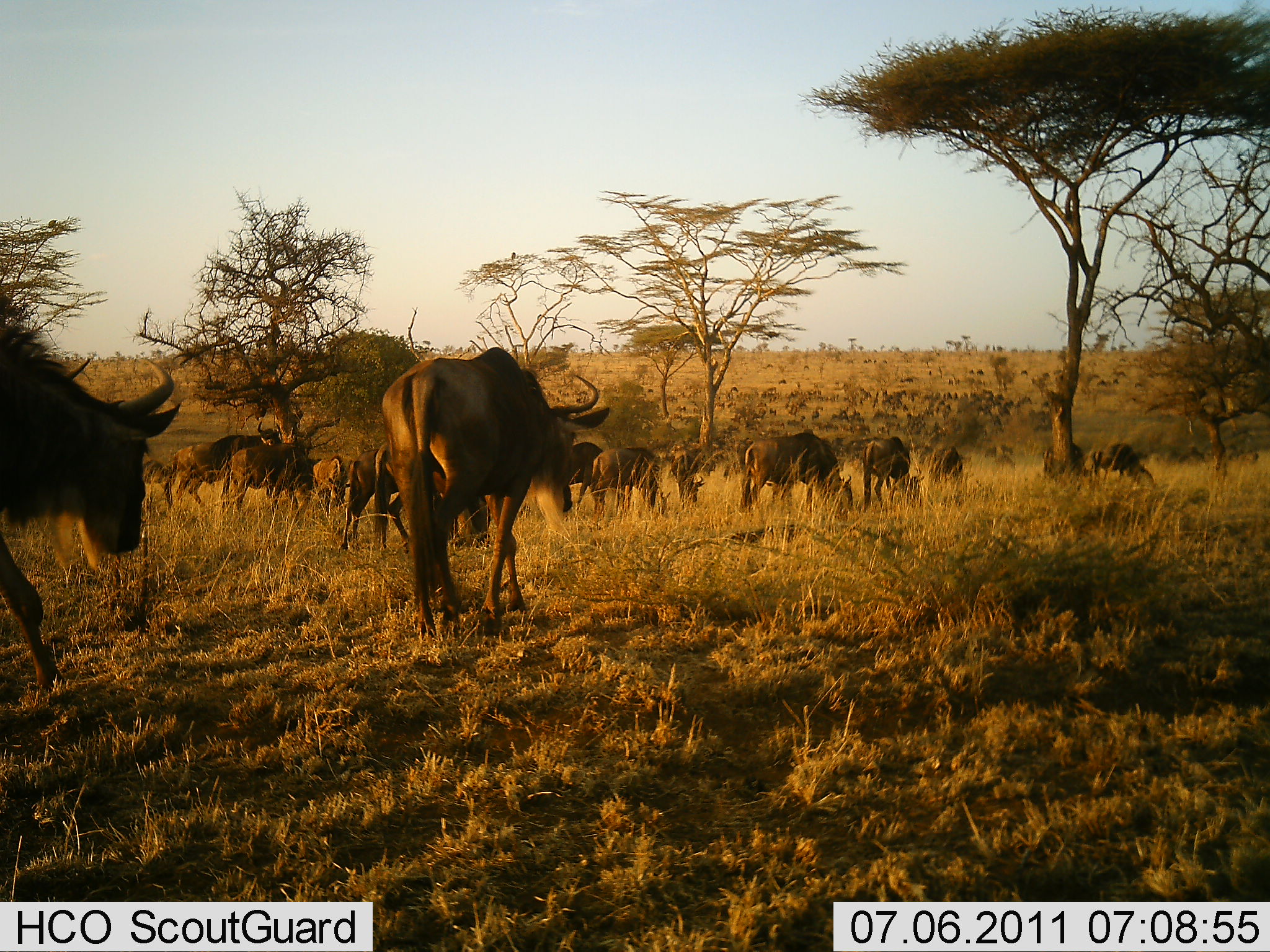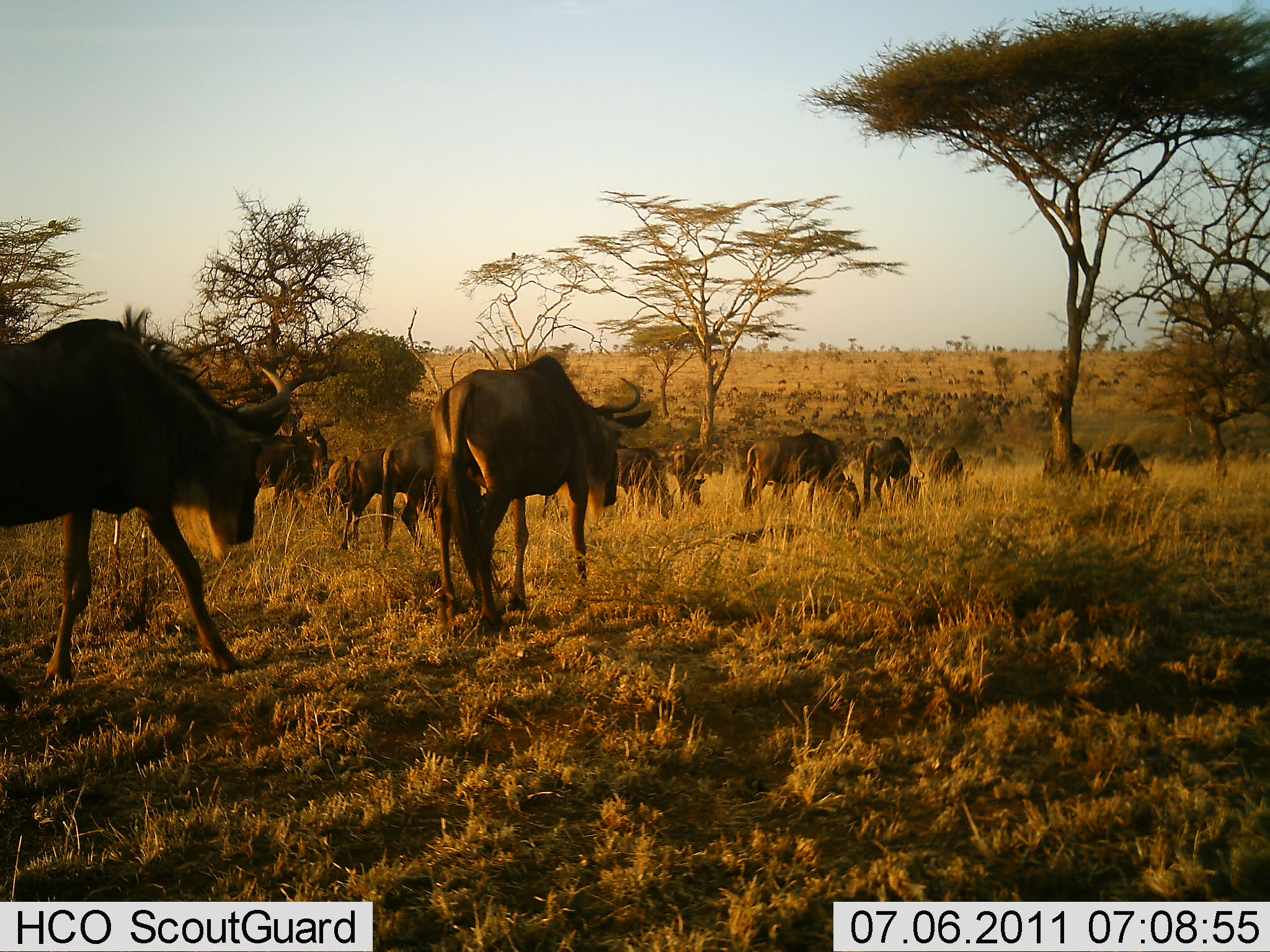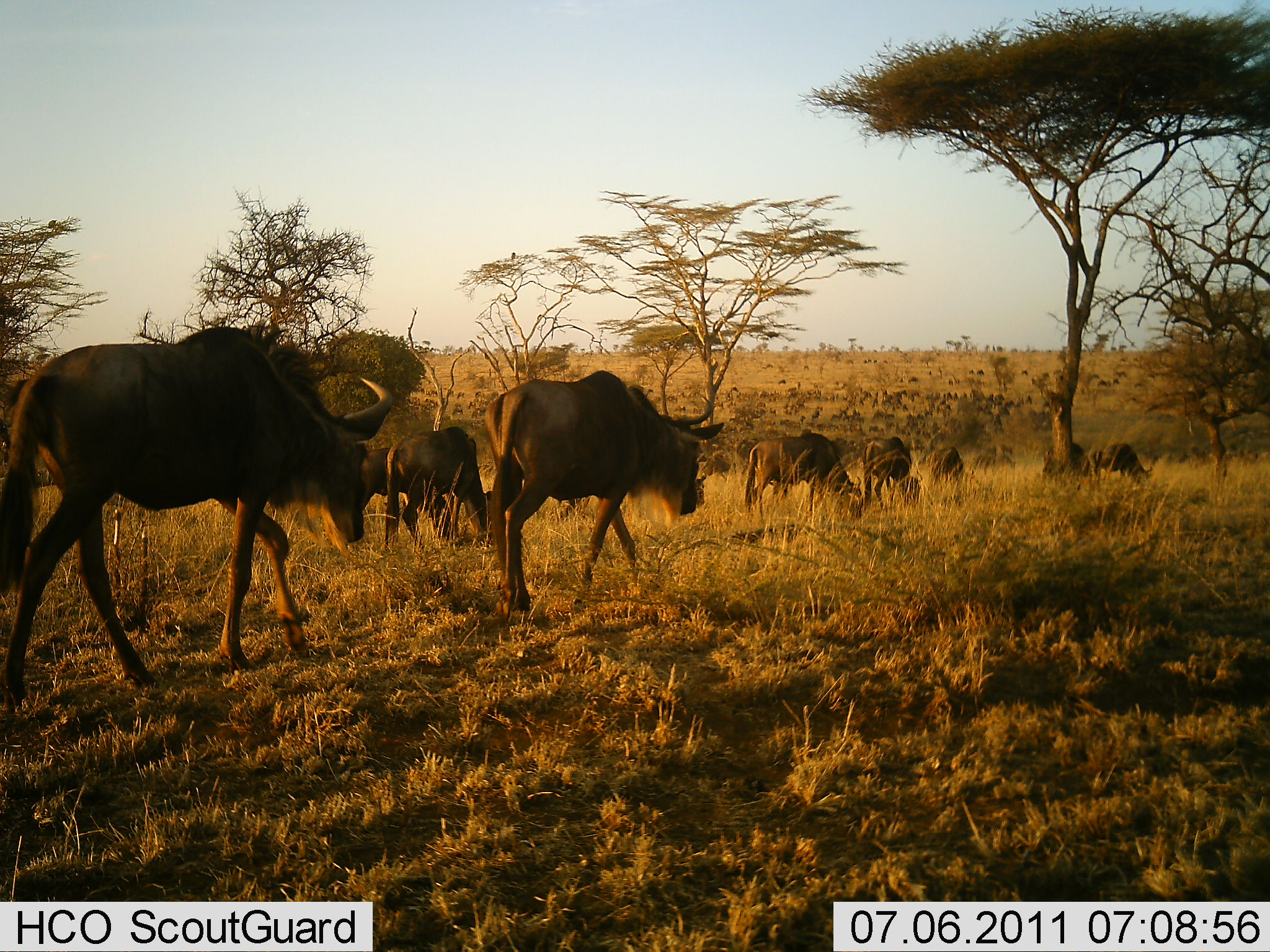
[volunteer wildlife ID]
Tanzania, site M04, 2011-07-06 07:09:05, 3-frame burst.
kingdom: Animalia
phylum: Chordata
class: Mammalia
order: Artiodactyla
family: Bovidae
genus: Connochaetes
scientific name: Connochaetes taurinus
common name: blue wildebeest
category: wildebeest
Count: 11-50.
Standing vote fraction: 27%.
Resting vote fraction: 0%.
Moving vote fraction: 91%.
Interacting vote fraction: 0%.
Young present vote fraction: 0%.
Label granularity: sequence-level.